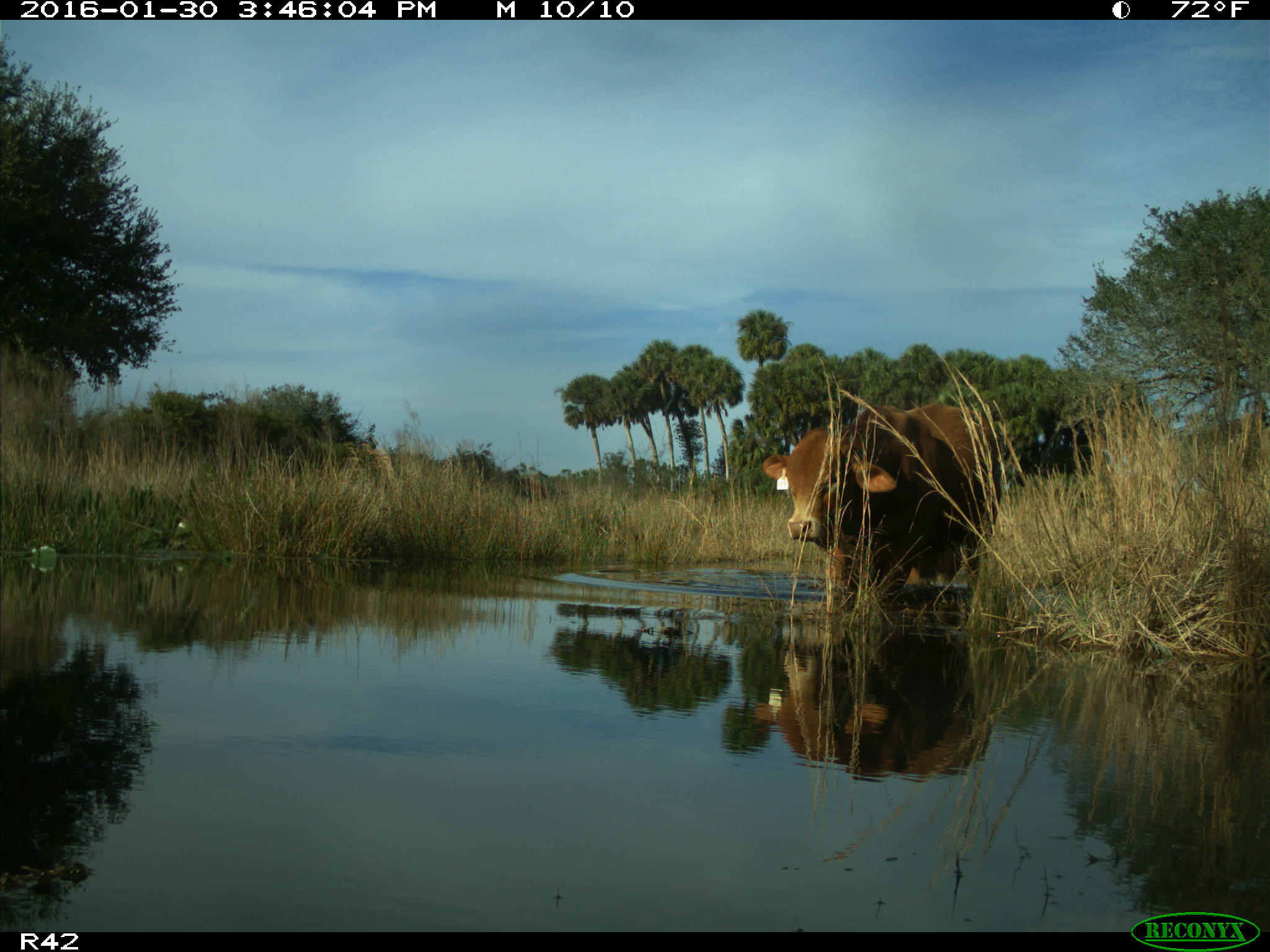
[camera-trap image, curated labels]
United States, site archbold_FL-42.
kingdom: Animalia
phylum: Chordata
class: Mammalia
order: Artiodactyla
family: Bovidae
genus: Bos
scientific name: Bos taurus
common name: domestic cow